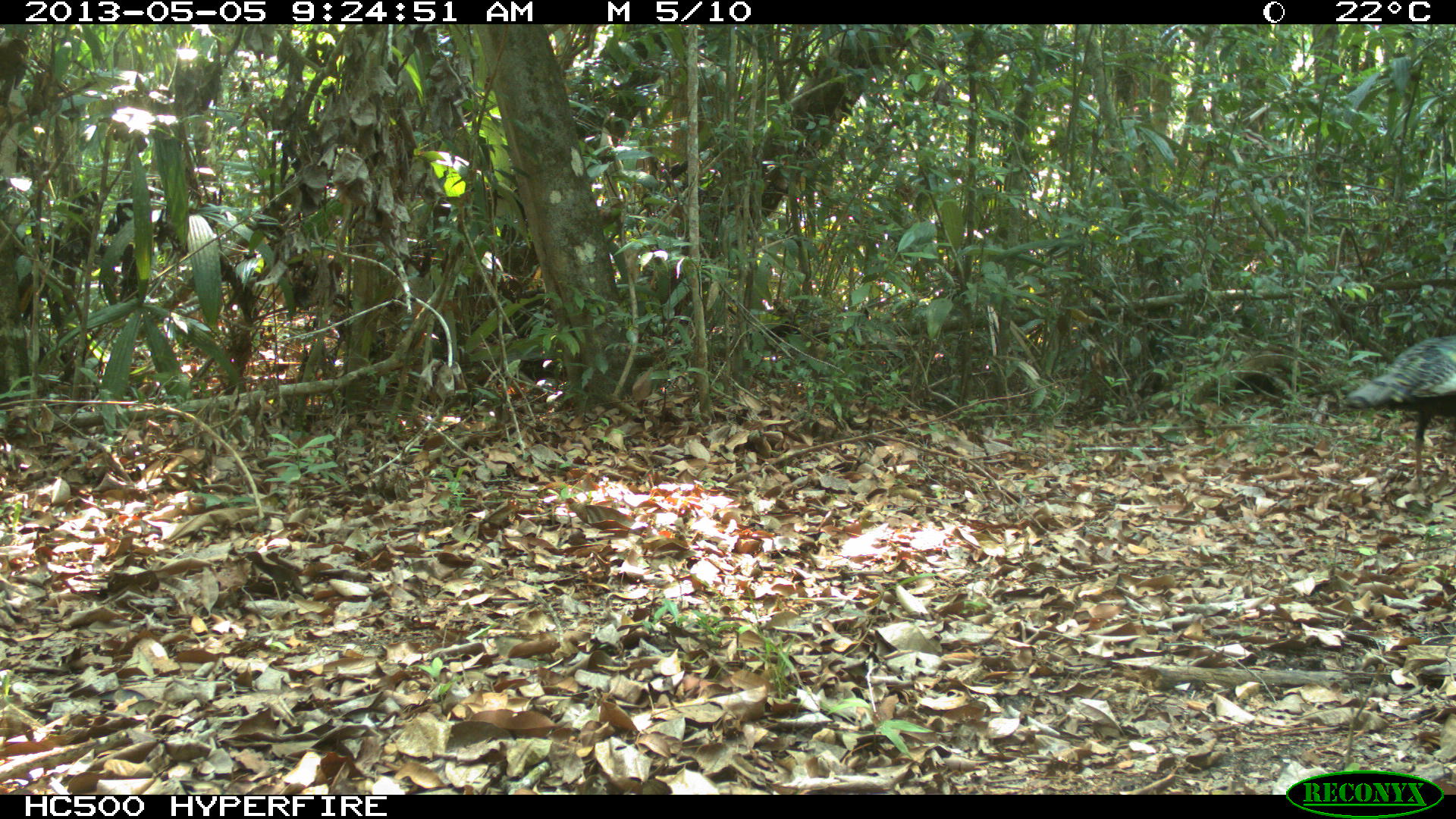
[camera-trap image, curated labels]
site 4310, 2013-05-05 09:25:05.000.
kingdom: Animalia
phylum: Chordata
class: Aves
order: Galliformes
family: Phasianidae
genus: Meleagris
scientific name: Meleagris ocellata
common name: ocellated turkey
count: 2